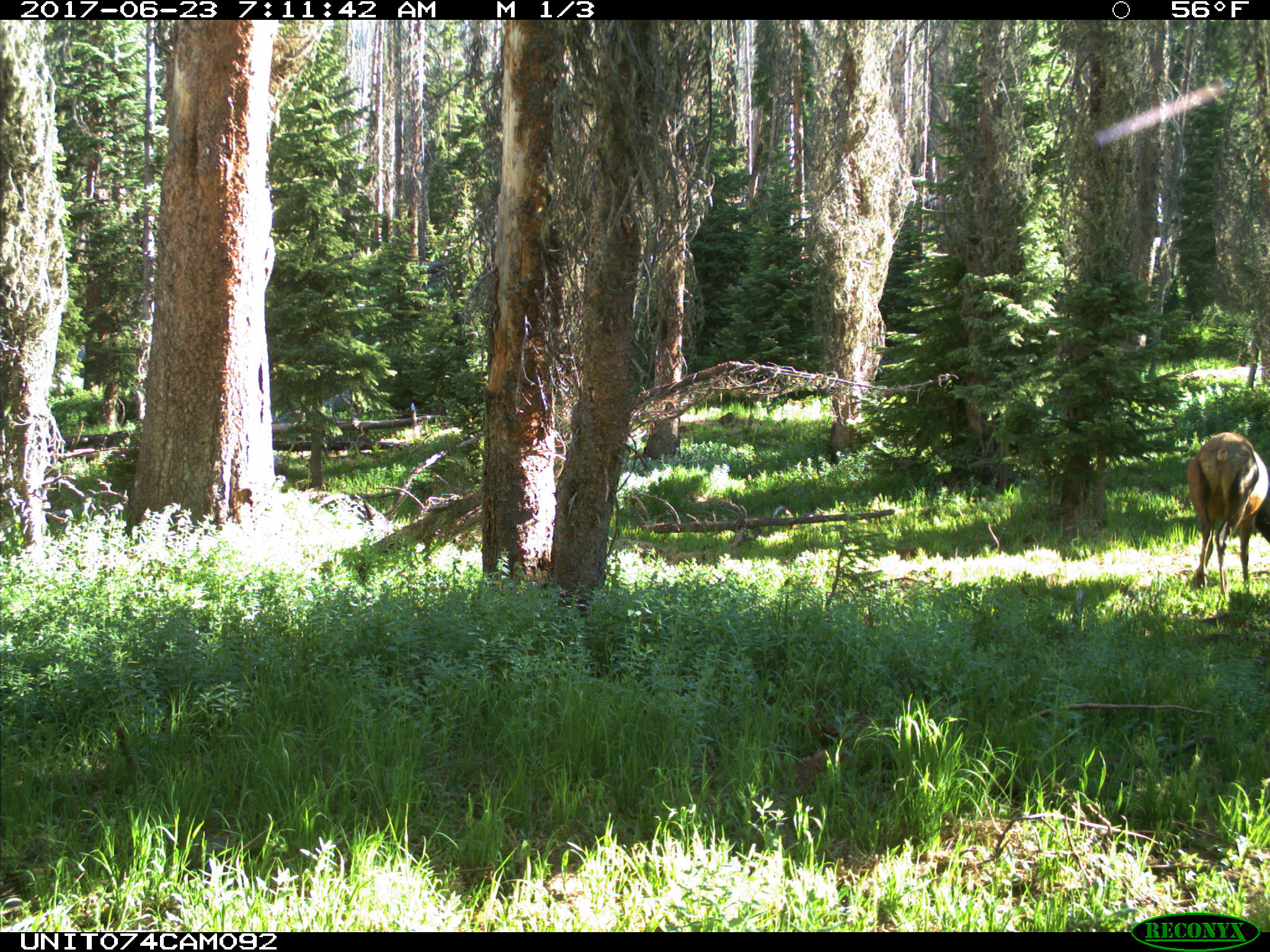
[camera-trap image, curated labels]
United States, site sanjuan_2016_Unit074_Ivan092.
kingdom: Animalia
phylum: Chordata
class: Mammalia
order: Artiodactyla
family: Cervidae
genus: Cervus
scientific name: Cervus elaphus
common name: red deer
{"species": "Cervus elaphus (red deer)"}